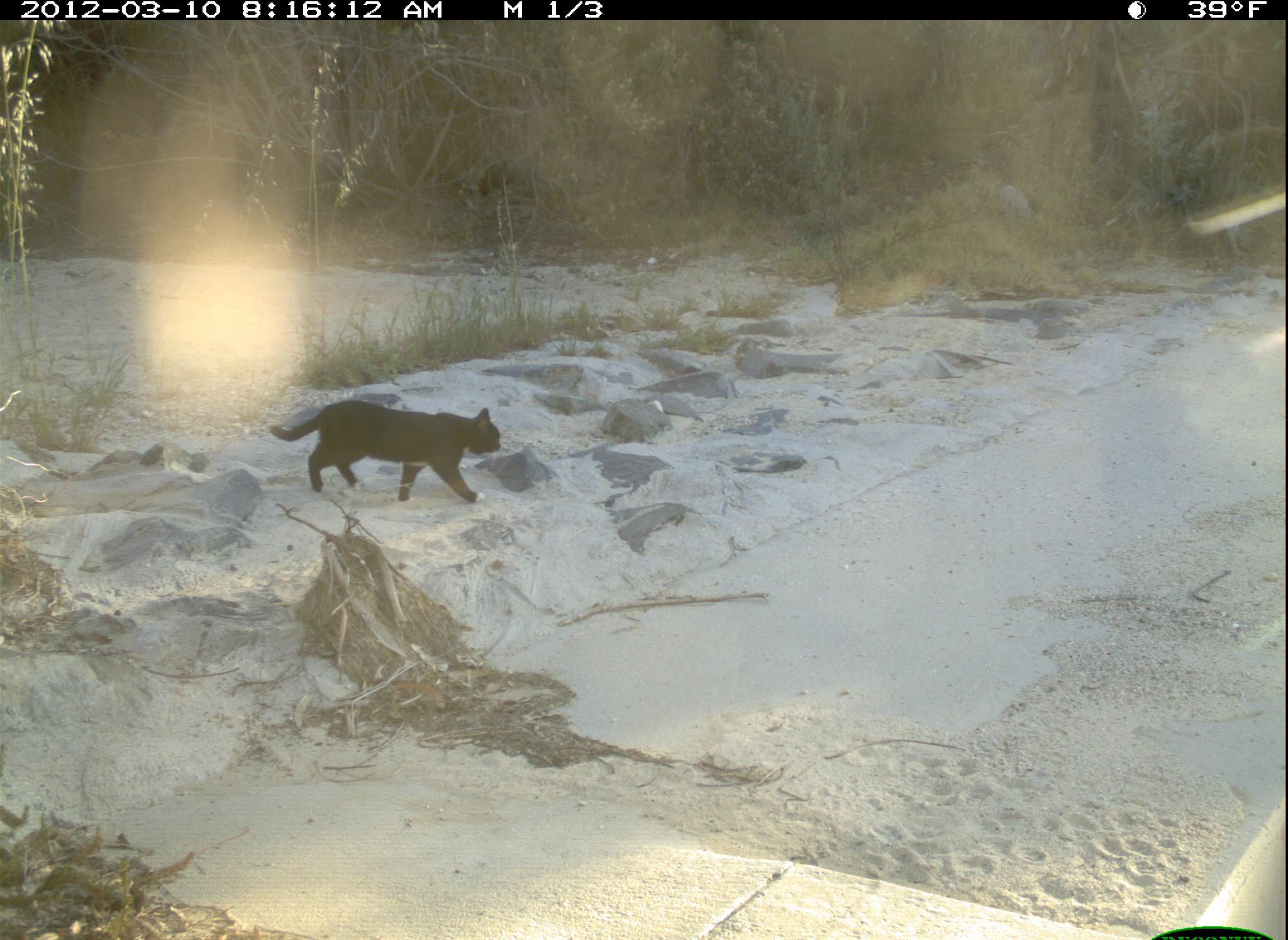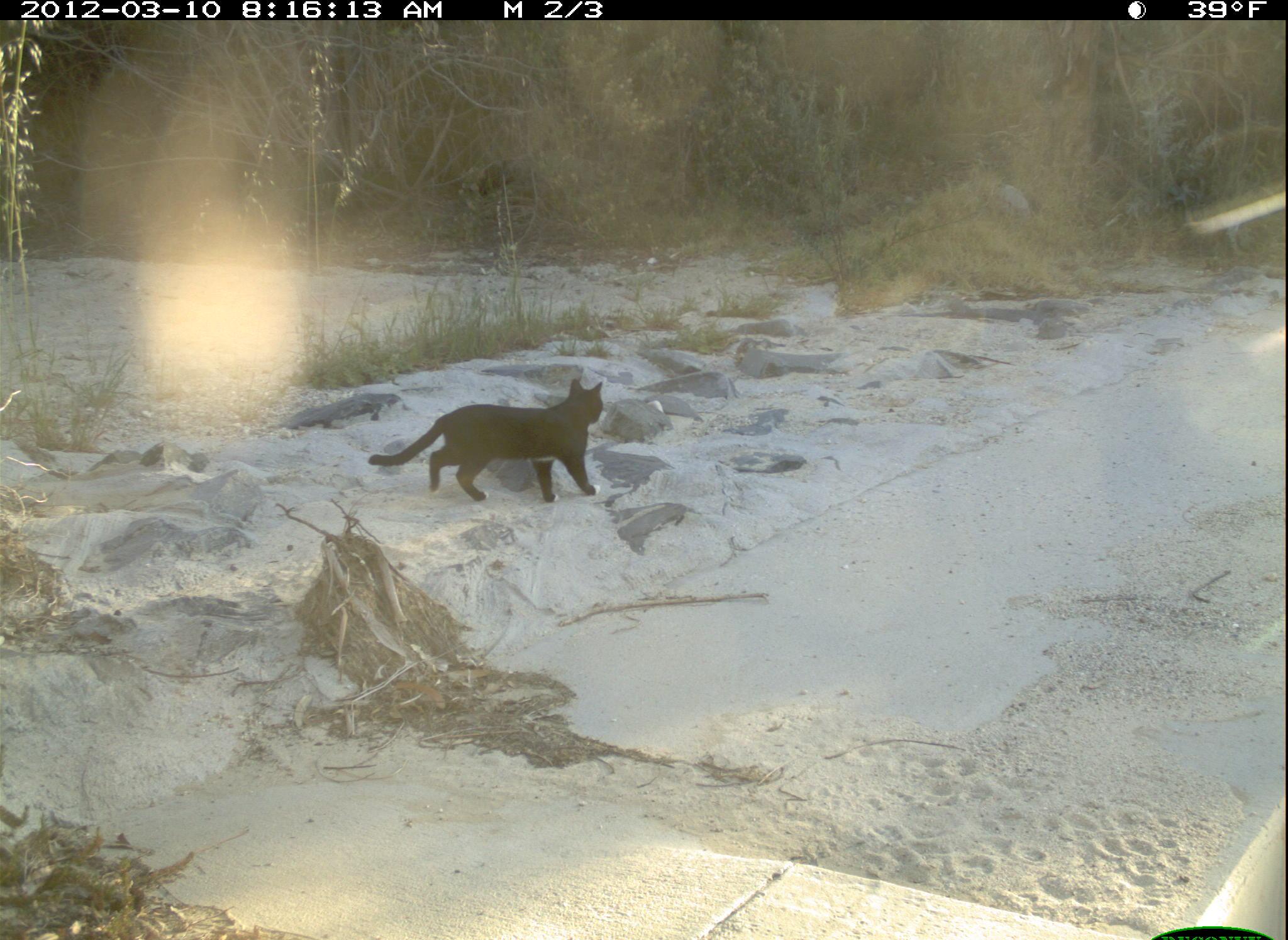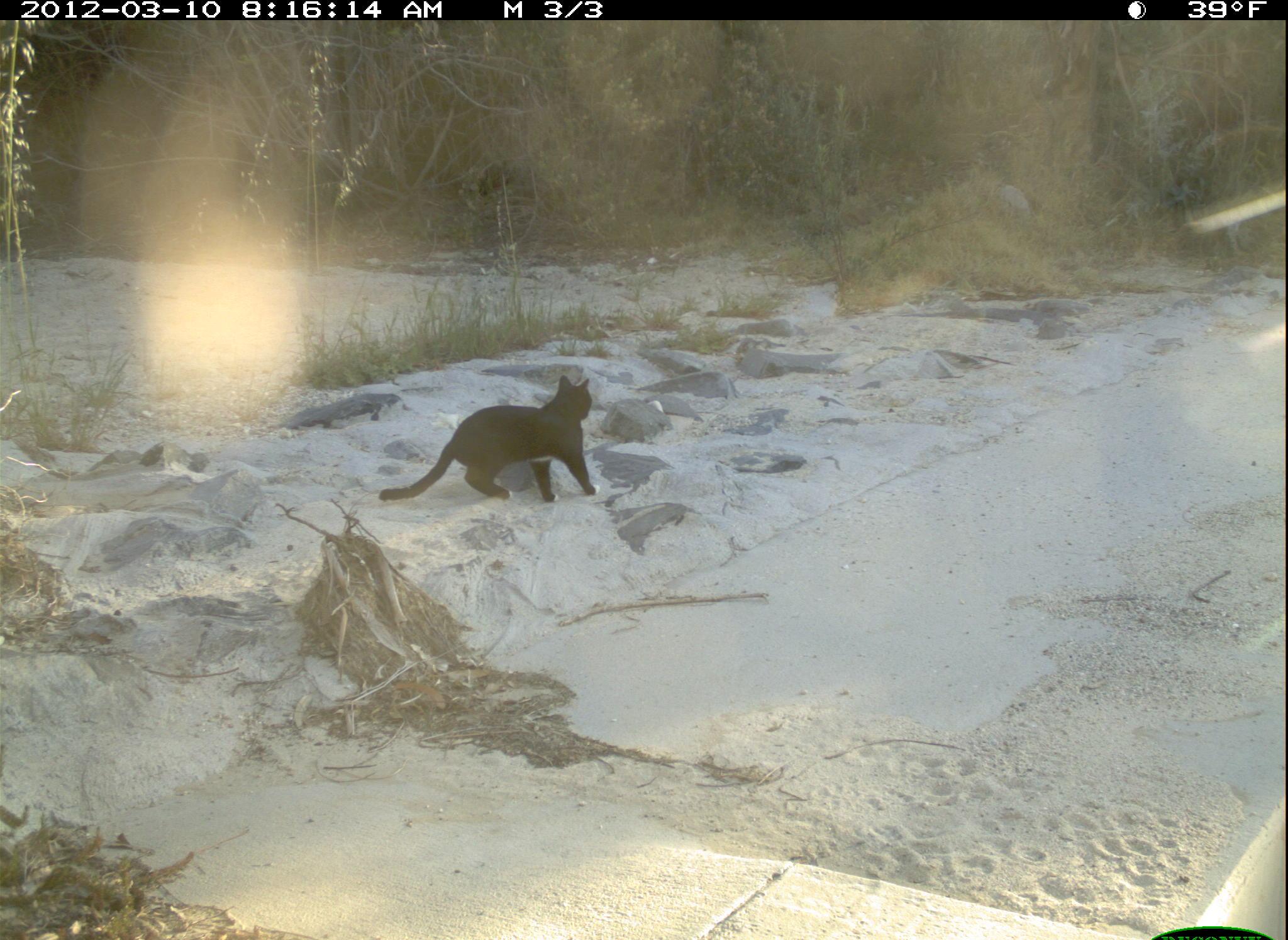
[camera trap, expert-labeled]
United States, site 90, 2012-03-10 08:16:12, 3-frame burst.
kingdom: Animalia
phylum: Chordata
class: Mammalia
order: Carnivora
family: Felidae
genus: Felis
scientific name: Felis catus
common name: cat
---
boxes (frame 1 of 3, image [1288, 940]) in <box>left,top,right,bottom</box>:
cat: <box>262,375,533,506</box>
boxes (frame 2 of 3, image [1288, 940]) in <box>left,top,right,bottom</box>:
cat: <box>365,362,615,517</box>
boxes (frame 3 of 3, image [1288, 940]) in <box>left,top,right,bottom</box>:
cat: <box>382,374,610,515</box>